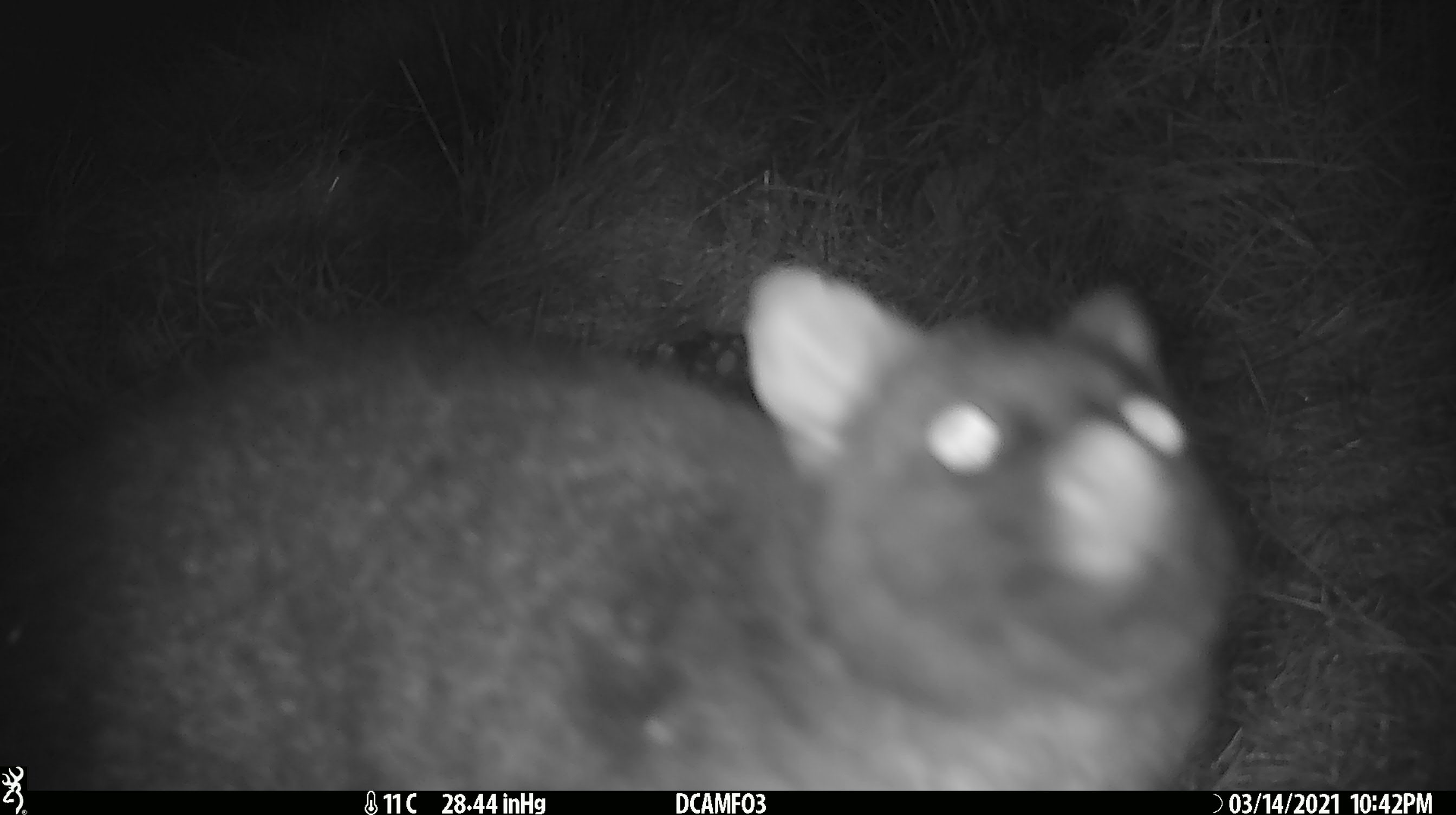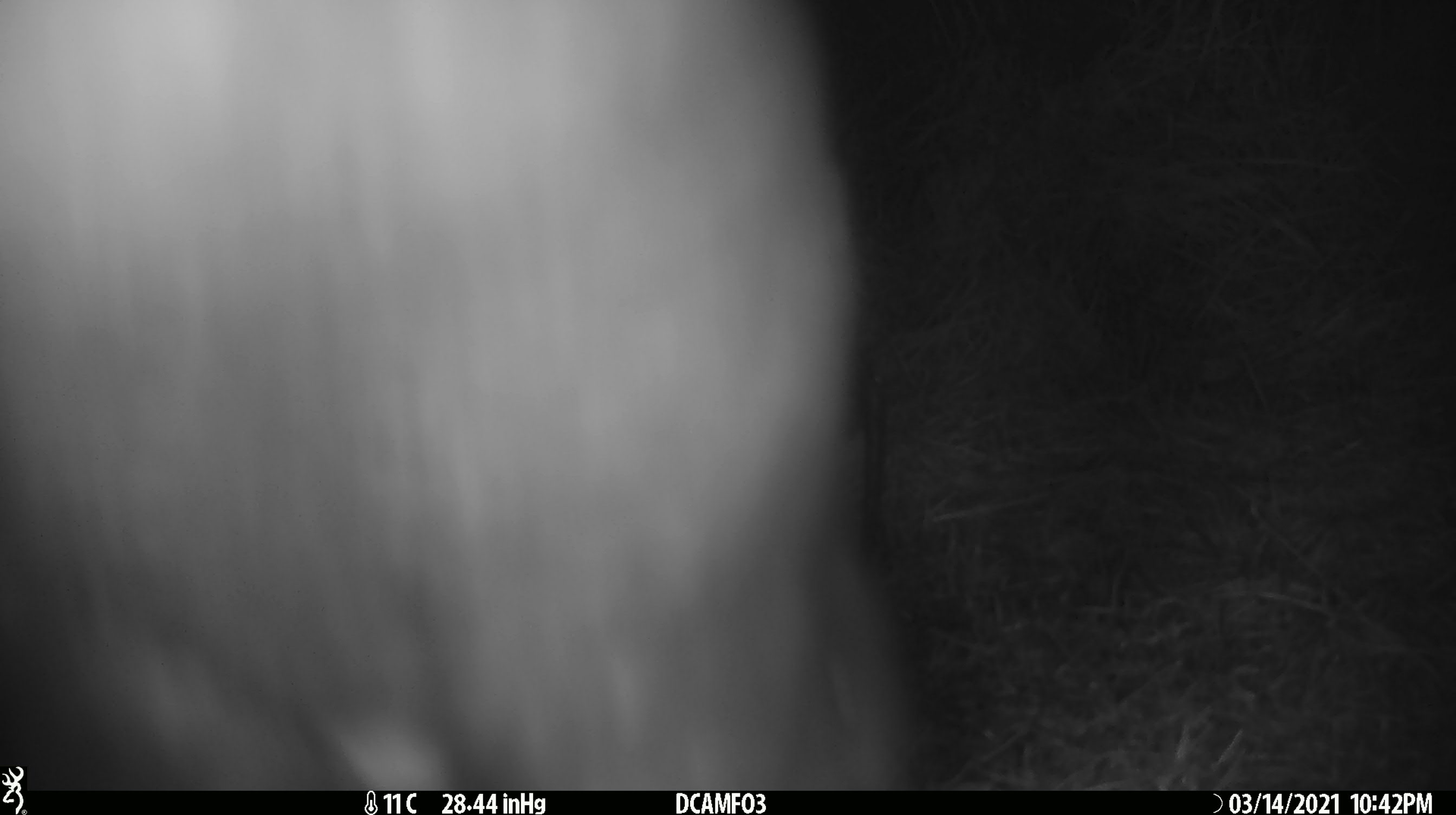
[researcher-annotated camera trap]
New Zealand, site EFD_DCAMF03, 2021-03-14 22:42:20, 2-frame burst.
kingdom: Animalia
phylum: Chordata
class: Mammalia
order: Diprotodontia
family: Phalangeridae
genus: Trichosurus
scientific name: Trichosurus vulpecula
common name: common brushtail possum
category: possum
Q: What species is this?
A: Possum (common brushtail possum) (Trichosurus vulpecula).